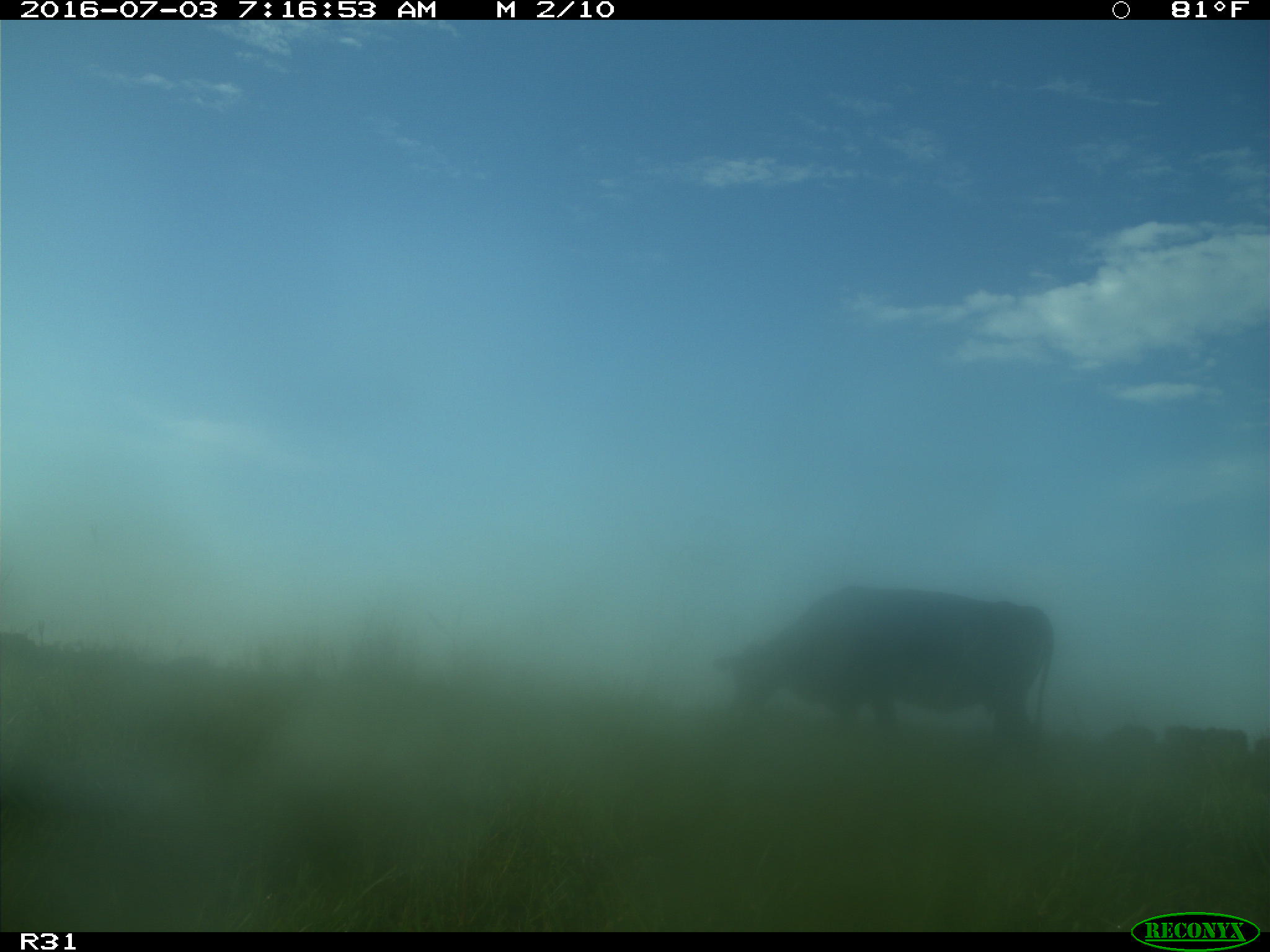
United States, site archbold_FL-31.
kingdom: Animalia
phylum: Chordata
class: Mammalia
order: Artiodactyla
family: Bovidae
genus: Bos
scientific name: Bos taurus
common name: domestic cow